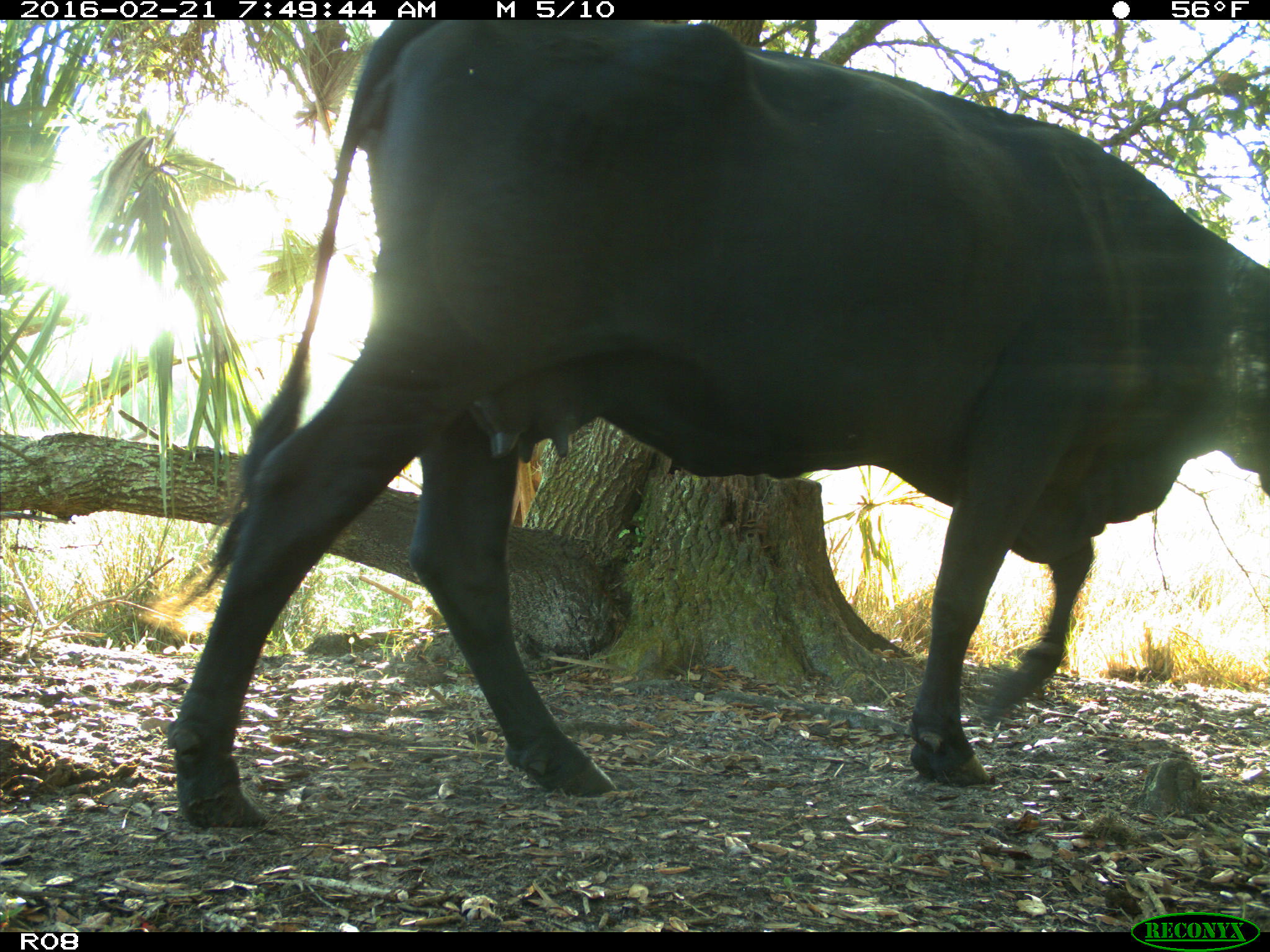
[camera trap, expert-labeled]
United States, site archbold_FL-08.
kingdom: Animalia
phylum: Chordata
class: Mammalia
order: Artiodactyla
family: Bovidae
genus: Bos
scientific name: Bos taurus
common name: domestic cow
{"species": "Bos taurus (domestic cow)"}